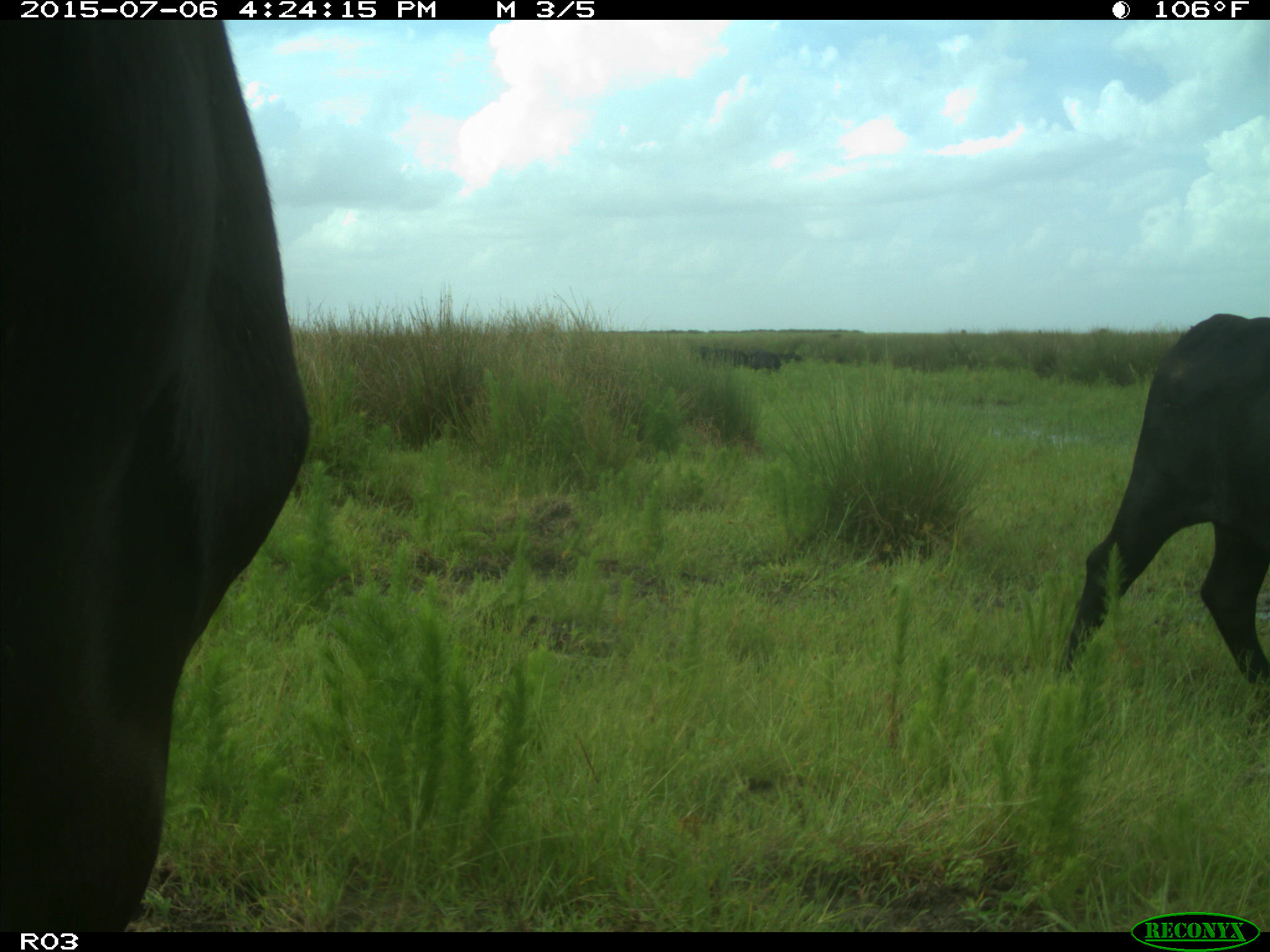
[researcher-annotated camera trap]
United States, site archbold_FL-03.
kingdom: Animalia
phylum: Chordata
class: Mammalia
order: Artiodactyla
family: Bovidae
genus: Bos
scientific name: Bos taurus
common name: domestic cow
Bos taurus (domestic cow).